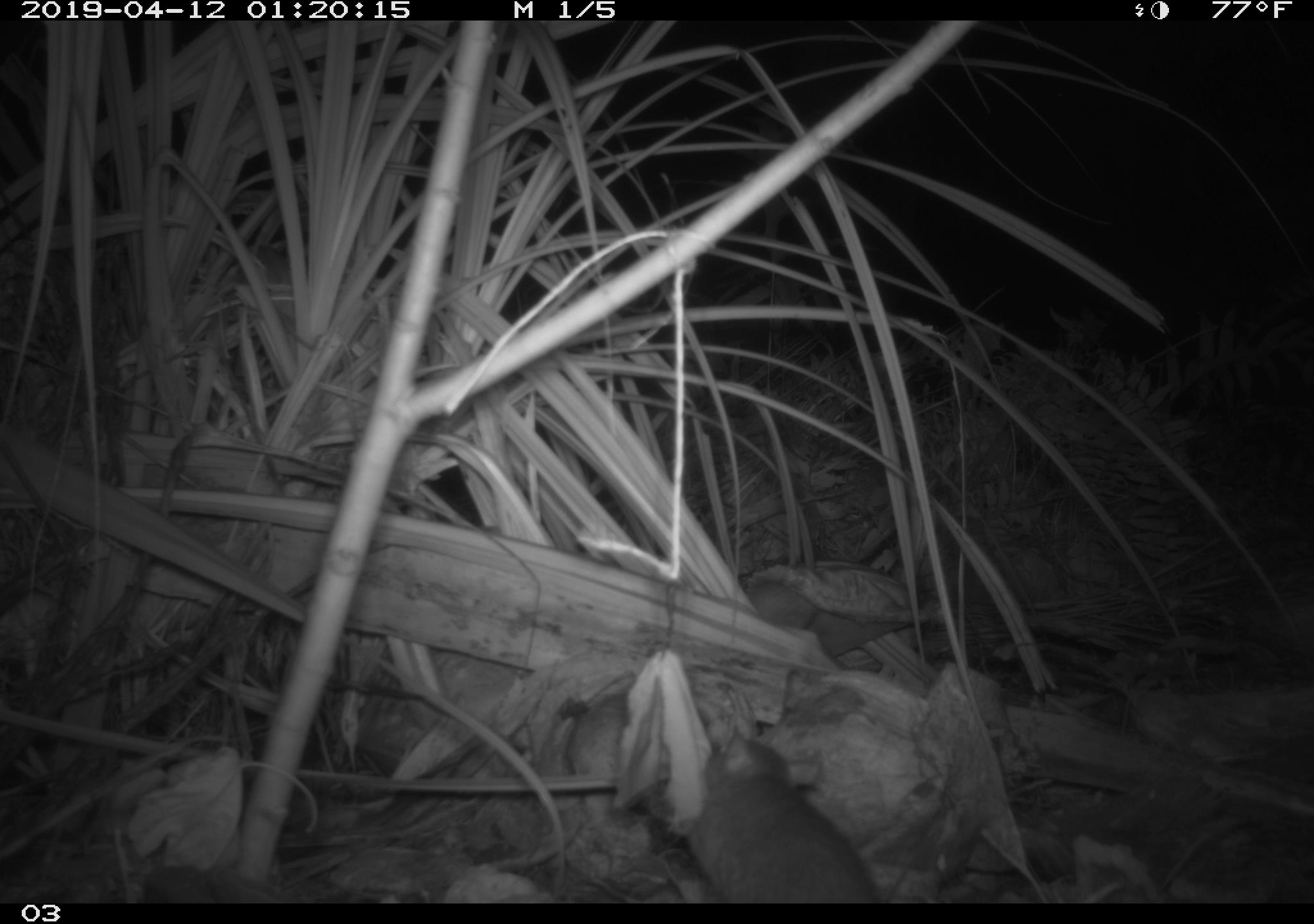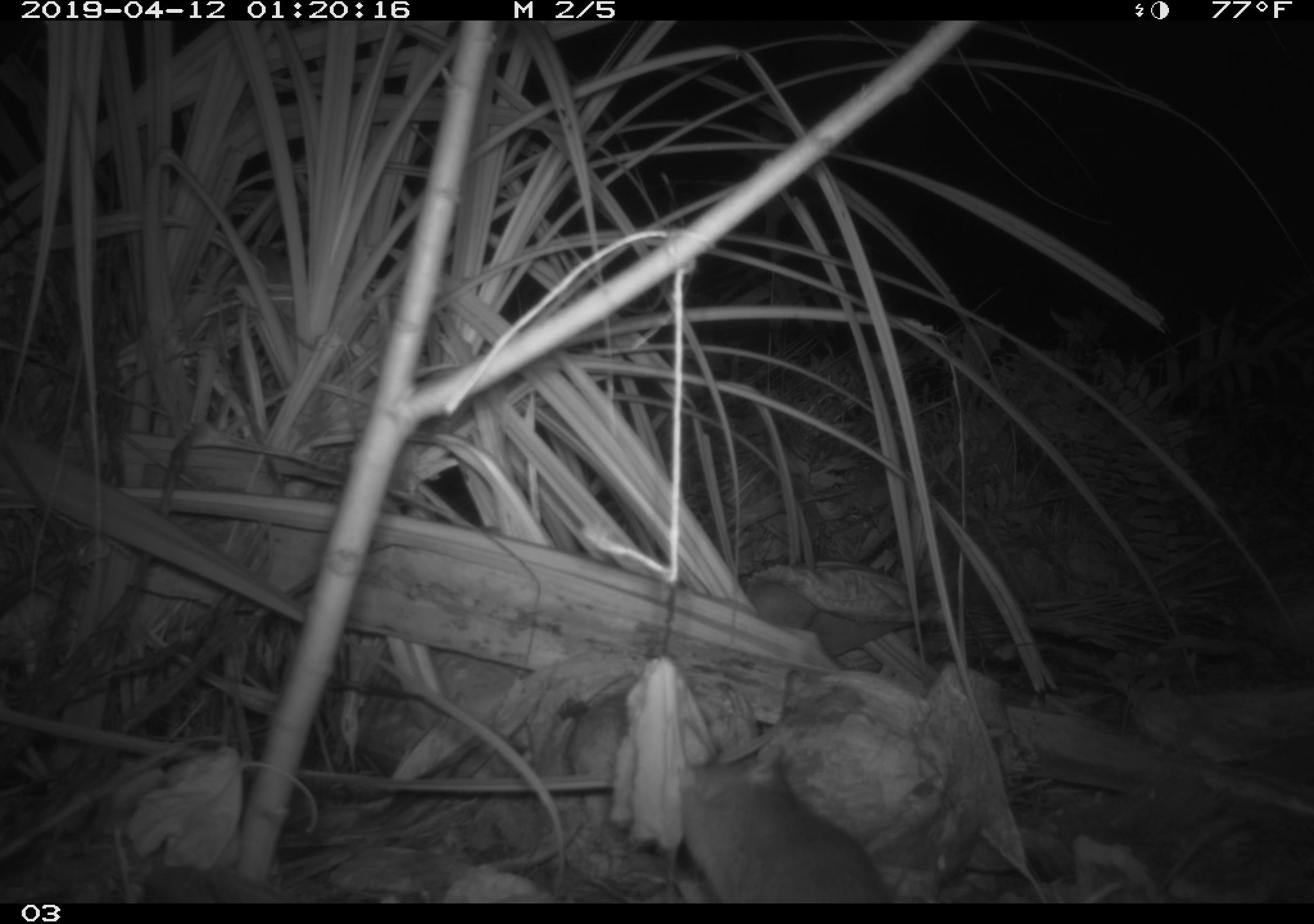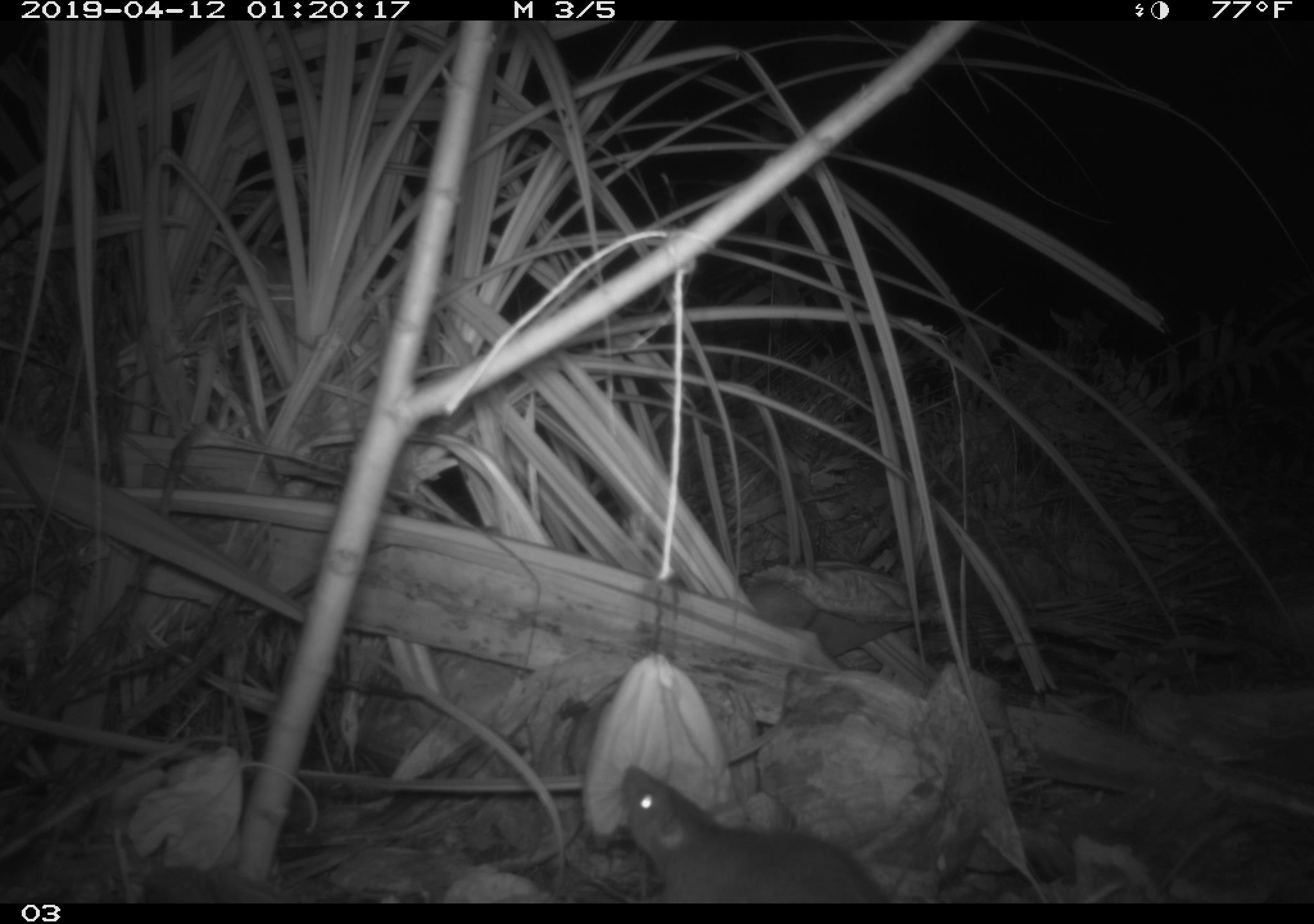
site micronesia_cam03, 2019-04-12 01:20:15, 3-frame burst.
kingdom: Animalia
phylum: Chordata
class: Mammalia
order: Rodentia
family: Muridae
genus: Rattus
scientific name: Rattus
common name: rat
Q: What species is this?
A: Rat (Rattus).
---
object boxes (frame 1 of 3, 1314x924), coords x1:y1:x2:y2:
rat: 680:725:878:902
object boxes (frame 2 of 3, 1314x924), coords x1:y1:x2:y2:
rat: 672:751:901:901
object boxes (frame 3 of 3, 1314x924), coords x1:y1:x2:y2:
rat: 606:765:885:901